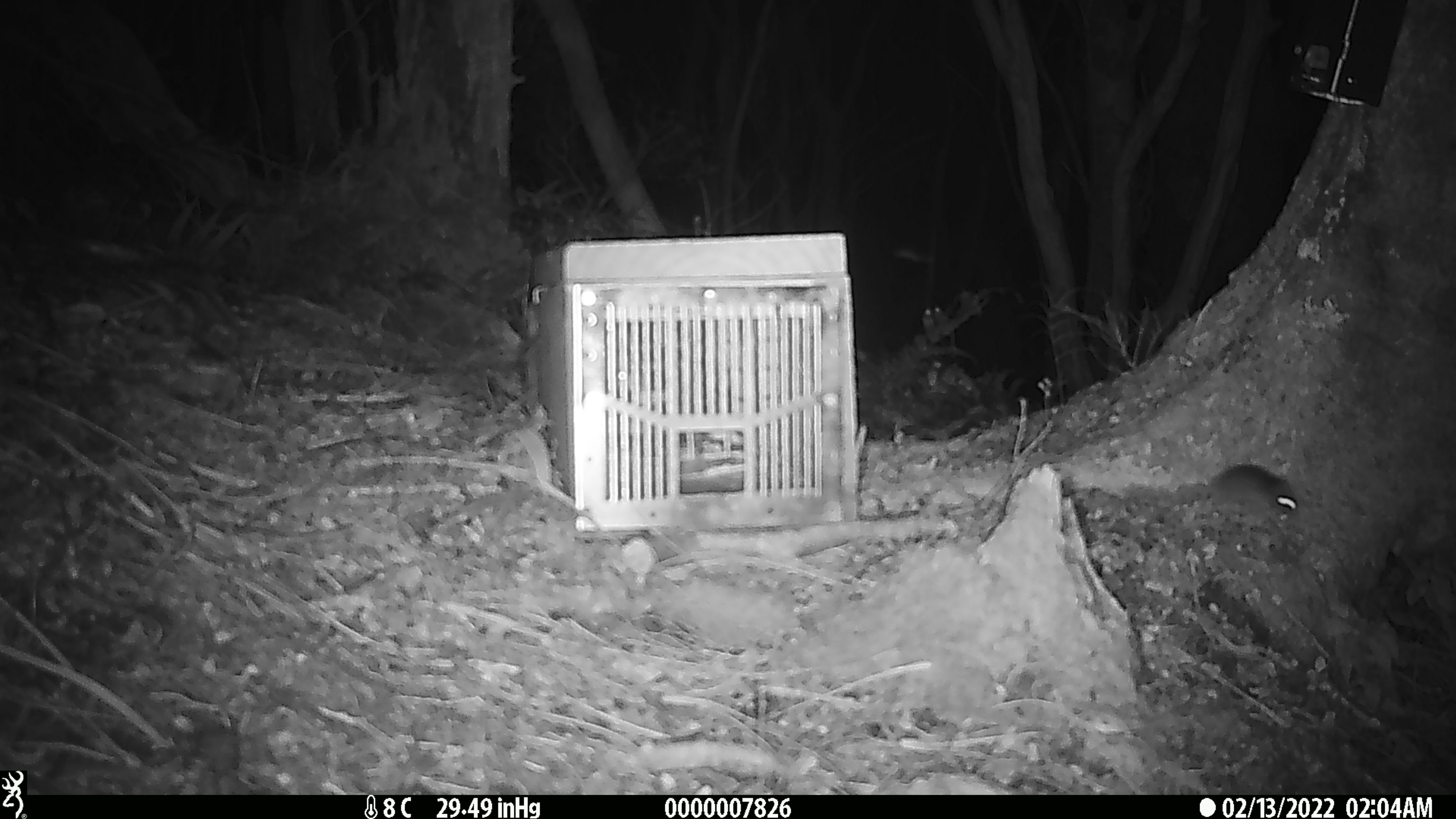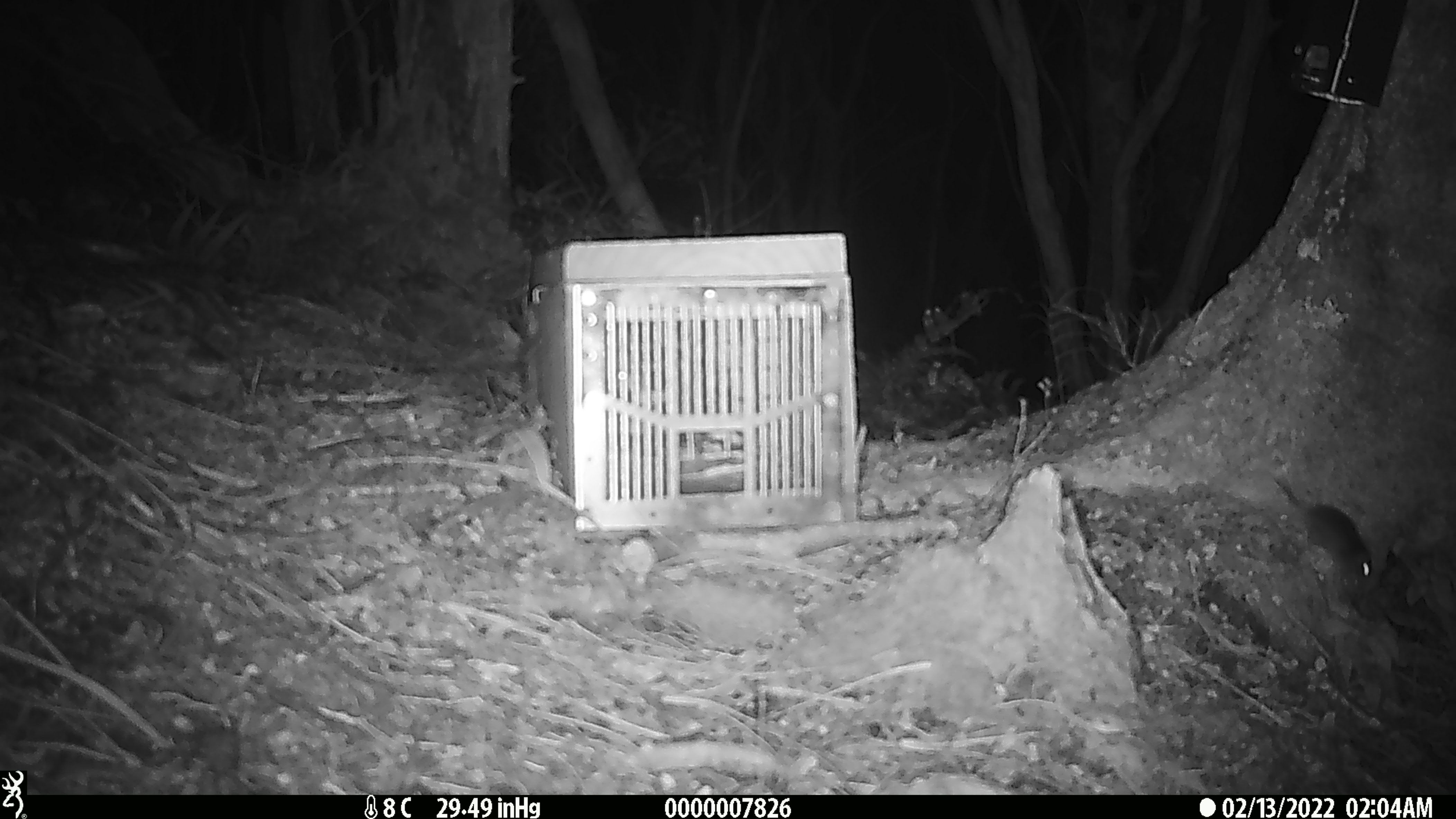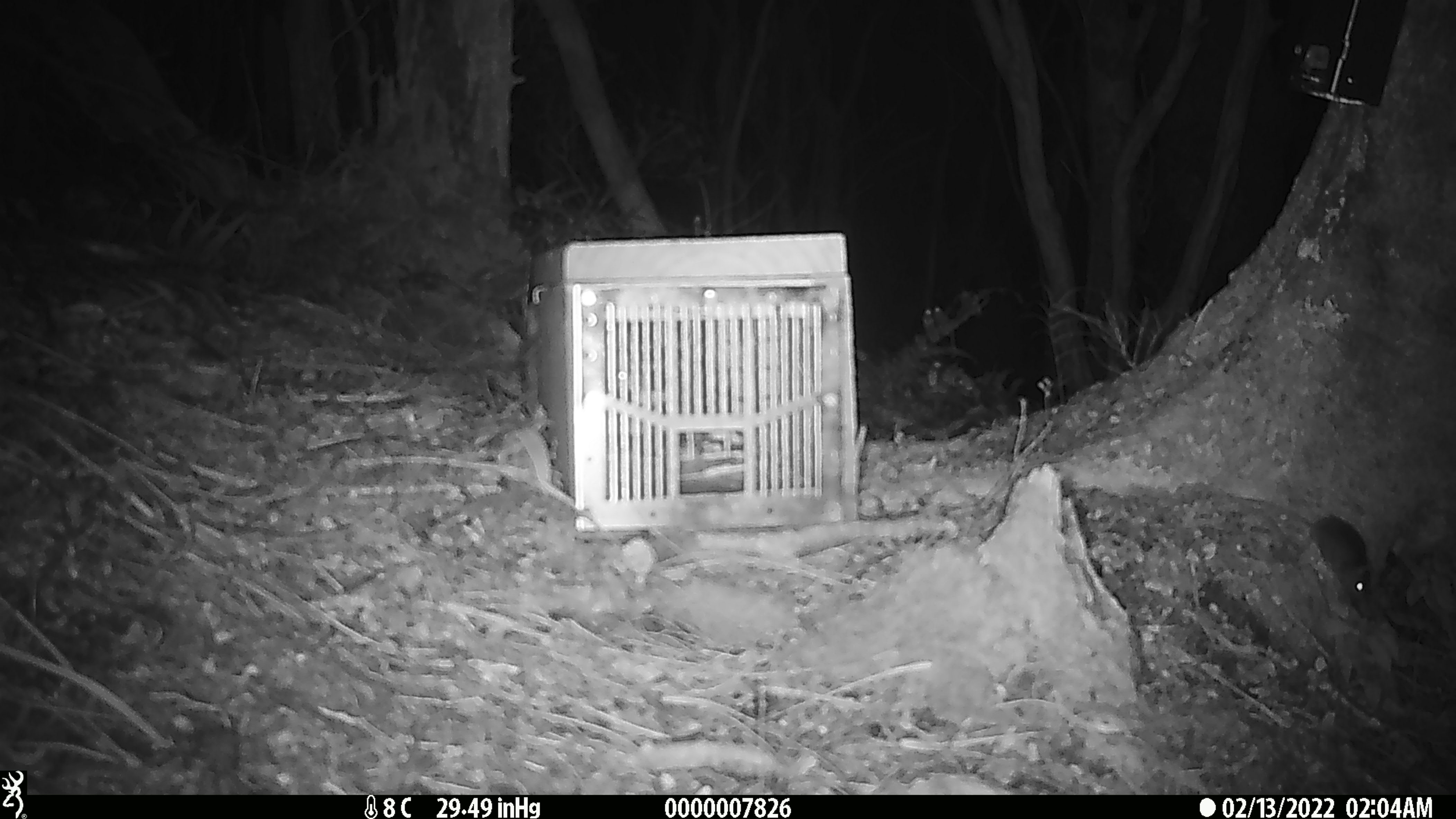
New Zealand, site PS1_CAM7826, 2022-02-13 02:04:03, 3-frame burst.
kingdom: Animalia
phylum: Chordata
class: Mammalia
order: Rodentia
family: Muridae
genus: Mus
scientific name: Mus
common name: mouse